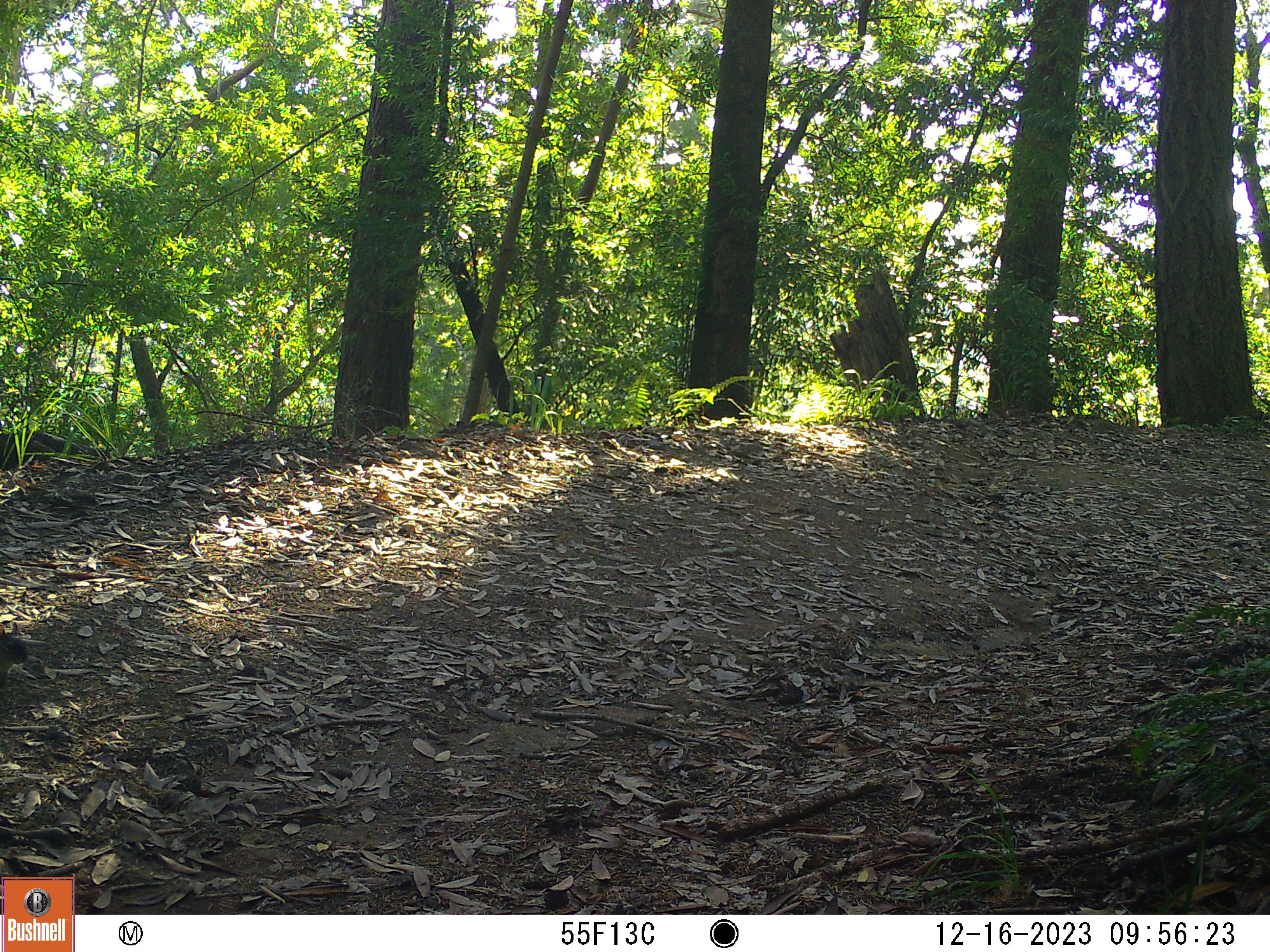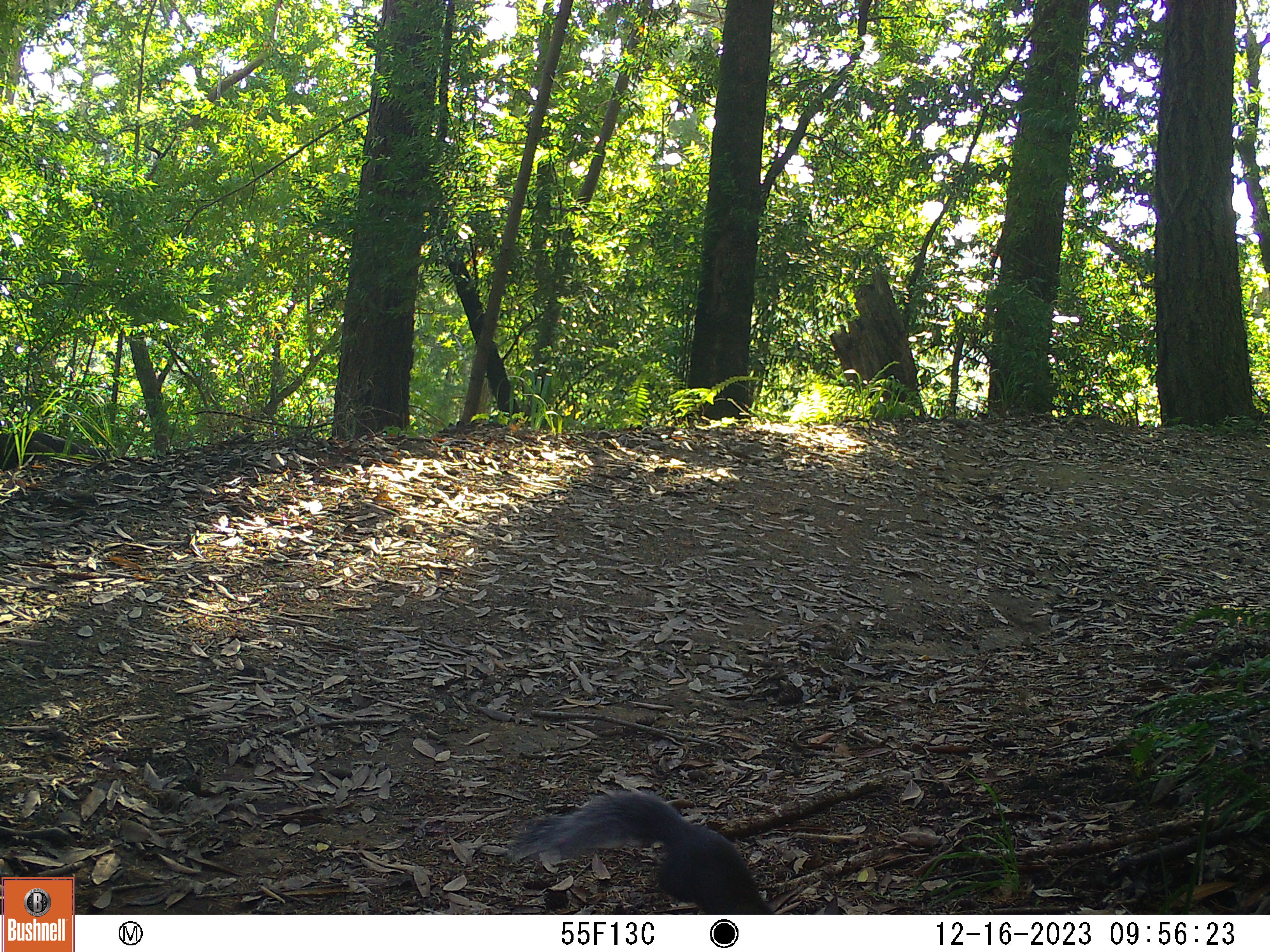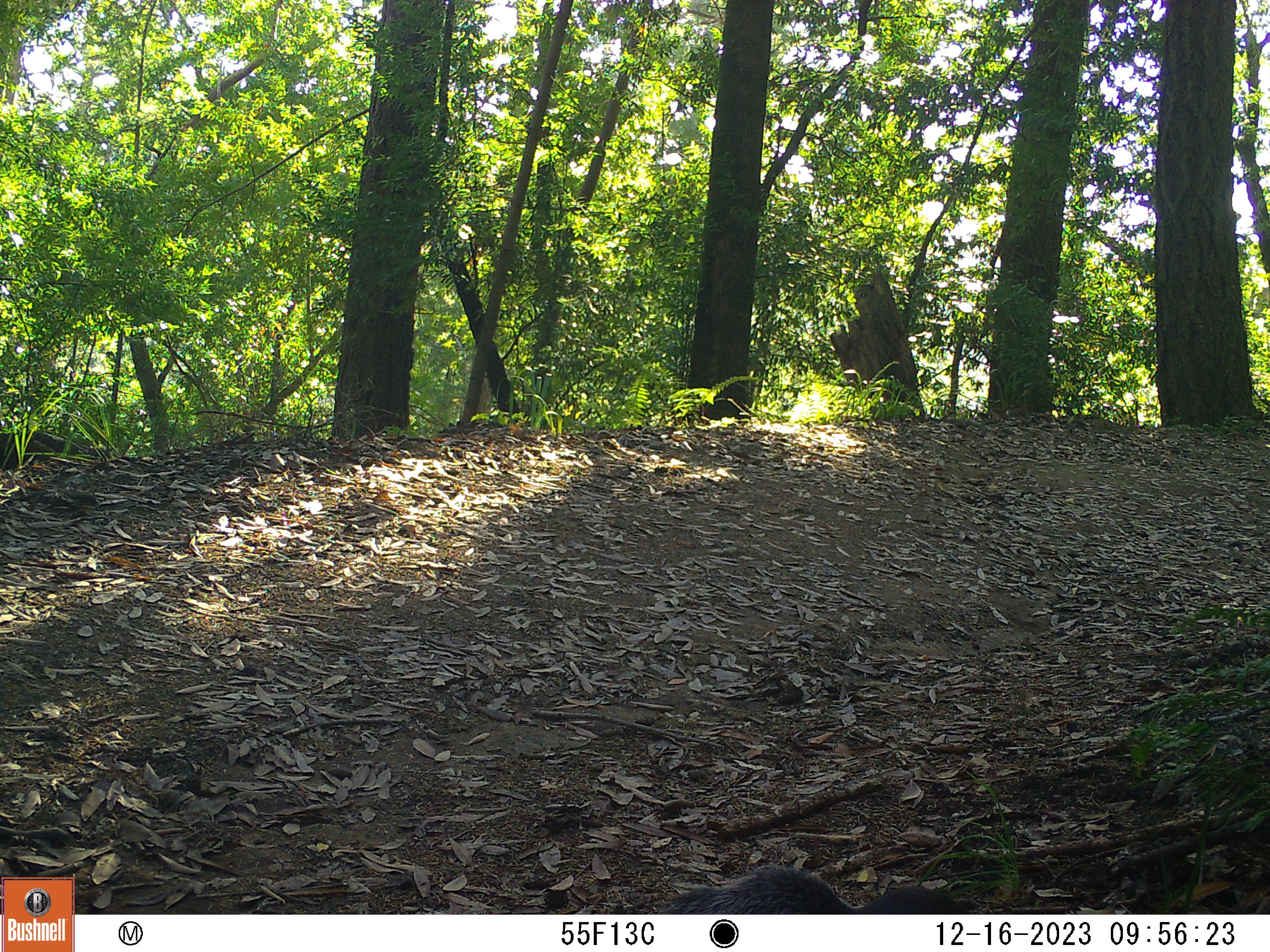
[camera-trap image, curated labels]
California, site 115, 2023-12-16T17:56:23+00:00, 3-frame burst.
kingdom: Animalia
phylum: Chordata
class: Mammalia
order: Rodentia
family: Sciuridae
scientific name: Sciuridae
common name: squirrel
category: unknown squirrel